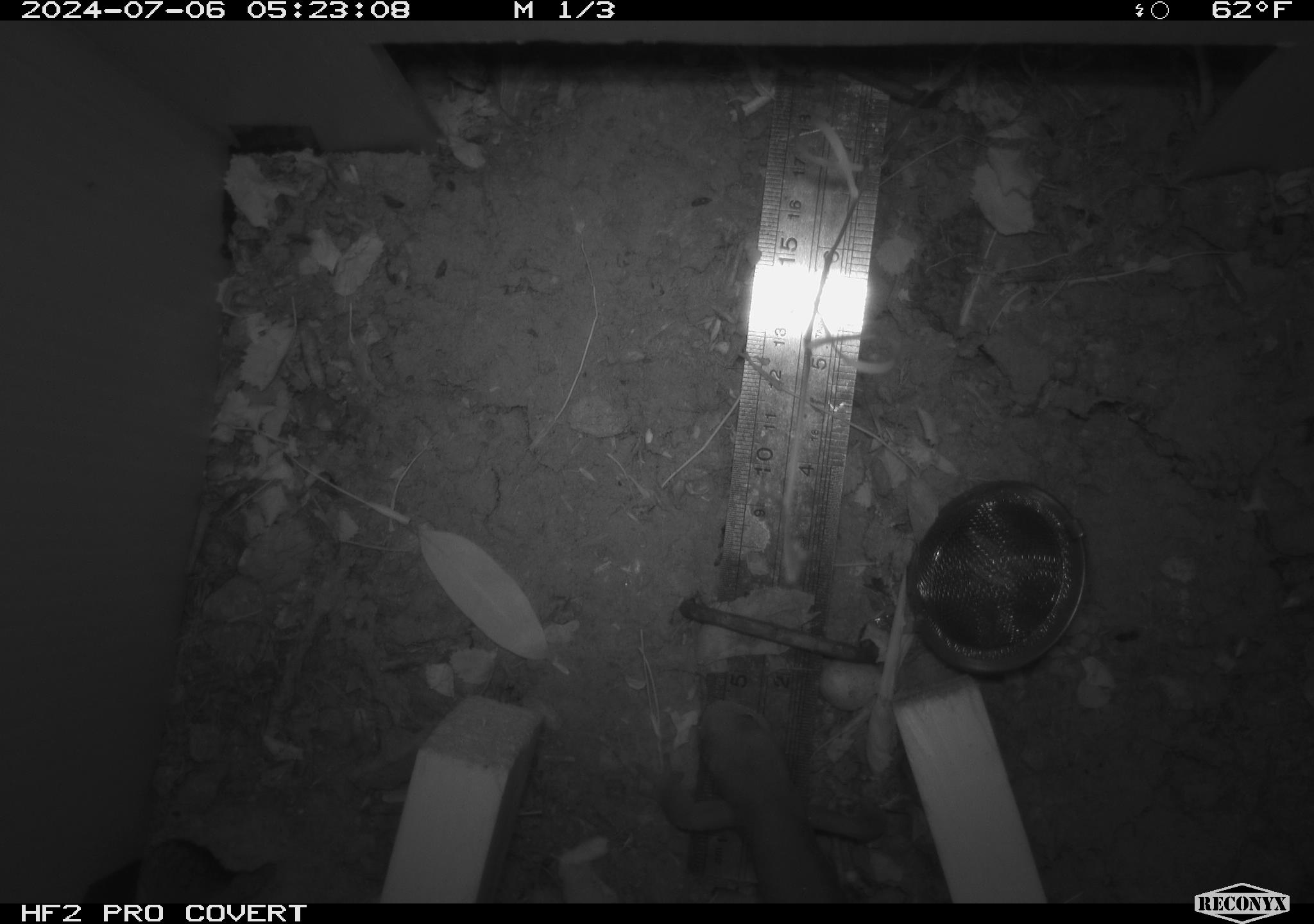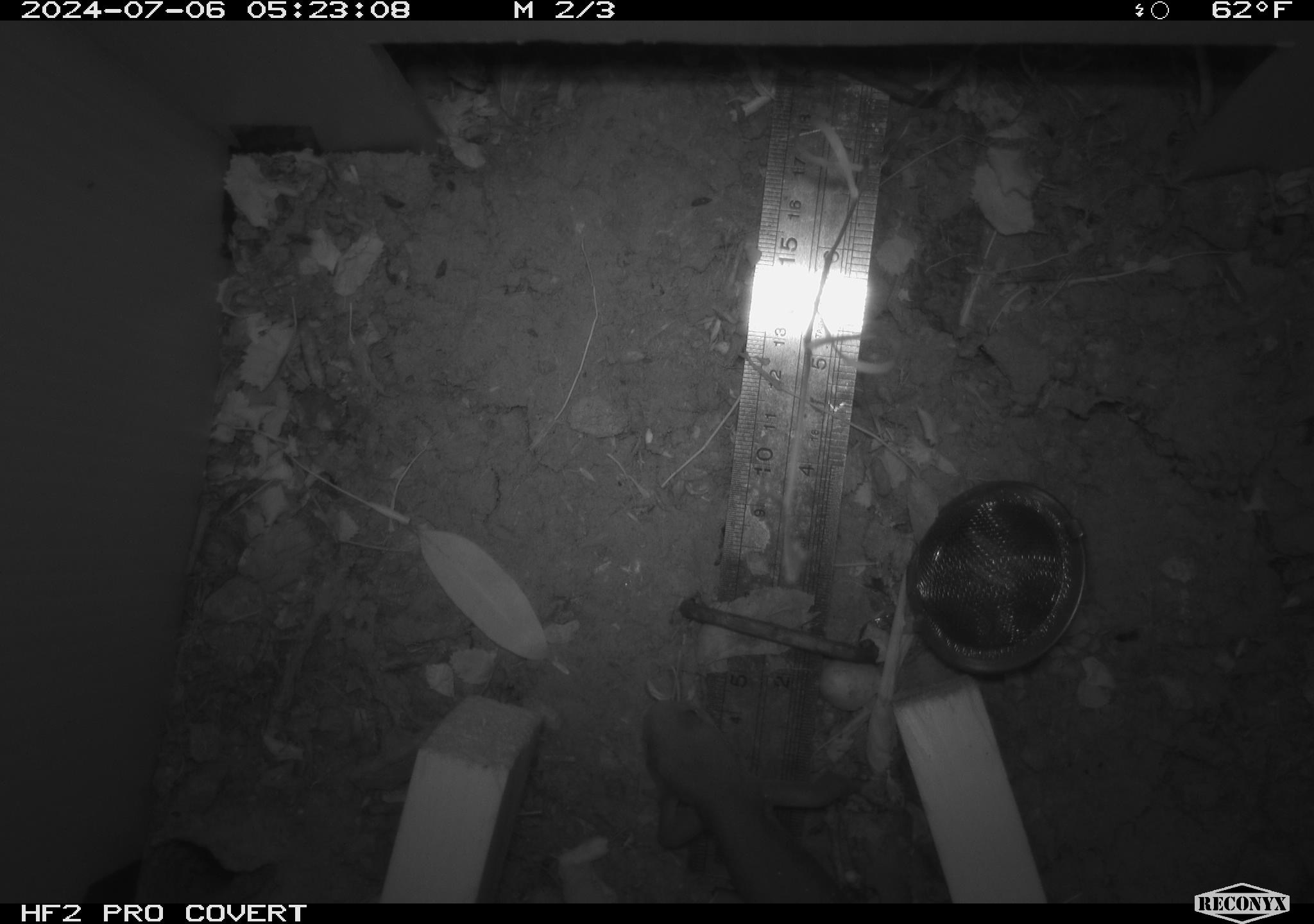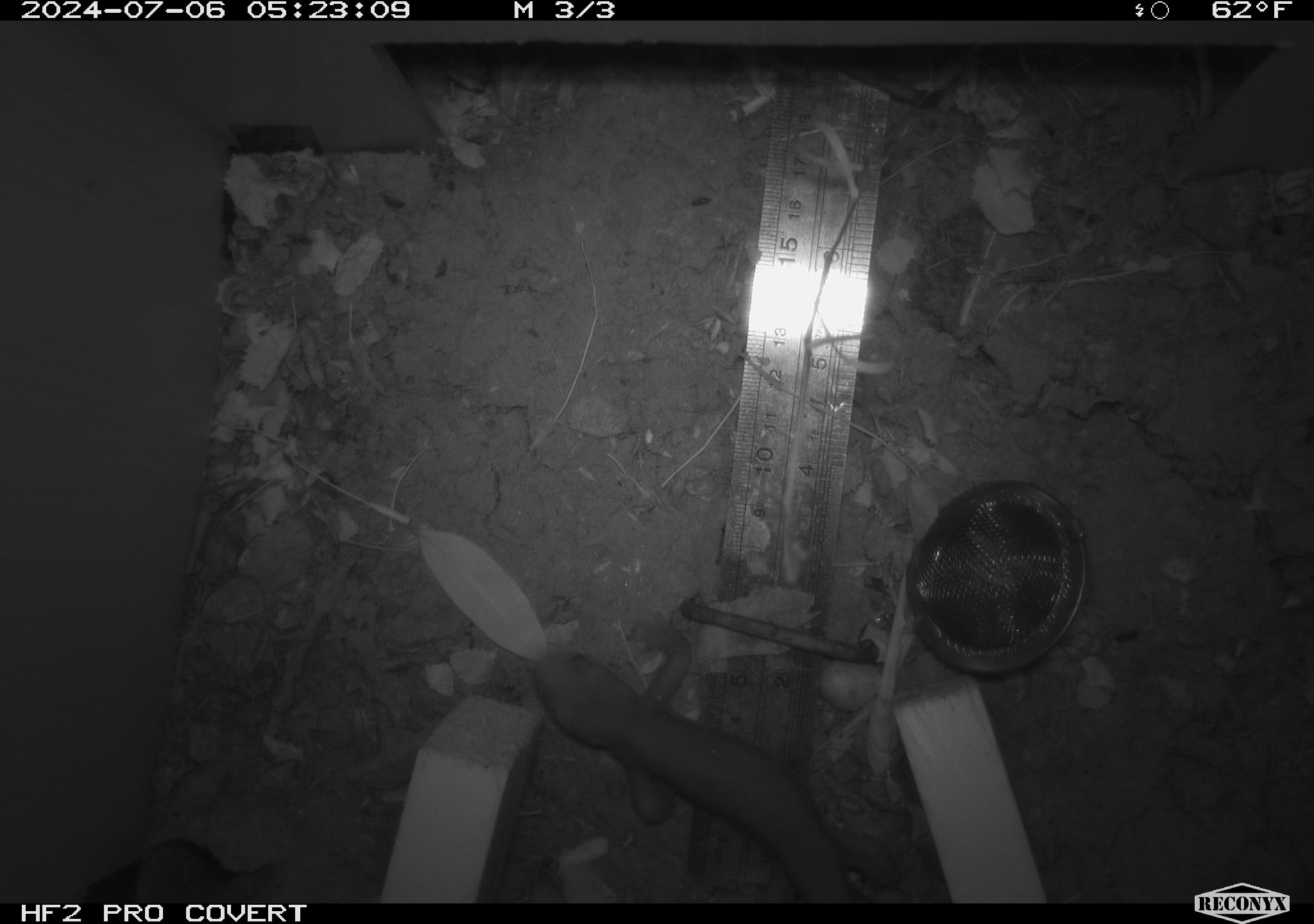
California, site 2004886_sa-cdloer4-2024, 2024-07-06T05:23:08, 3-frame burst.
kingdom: Animalia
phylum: Chordata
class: Amphibia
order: Caudata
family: Salamandridae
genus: Taricha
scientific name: Taricha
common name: pacific newts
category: taricha species